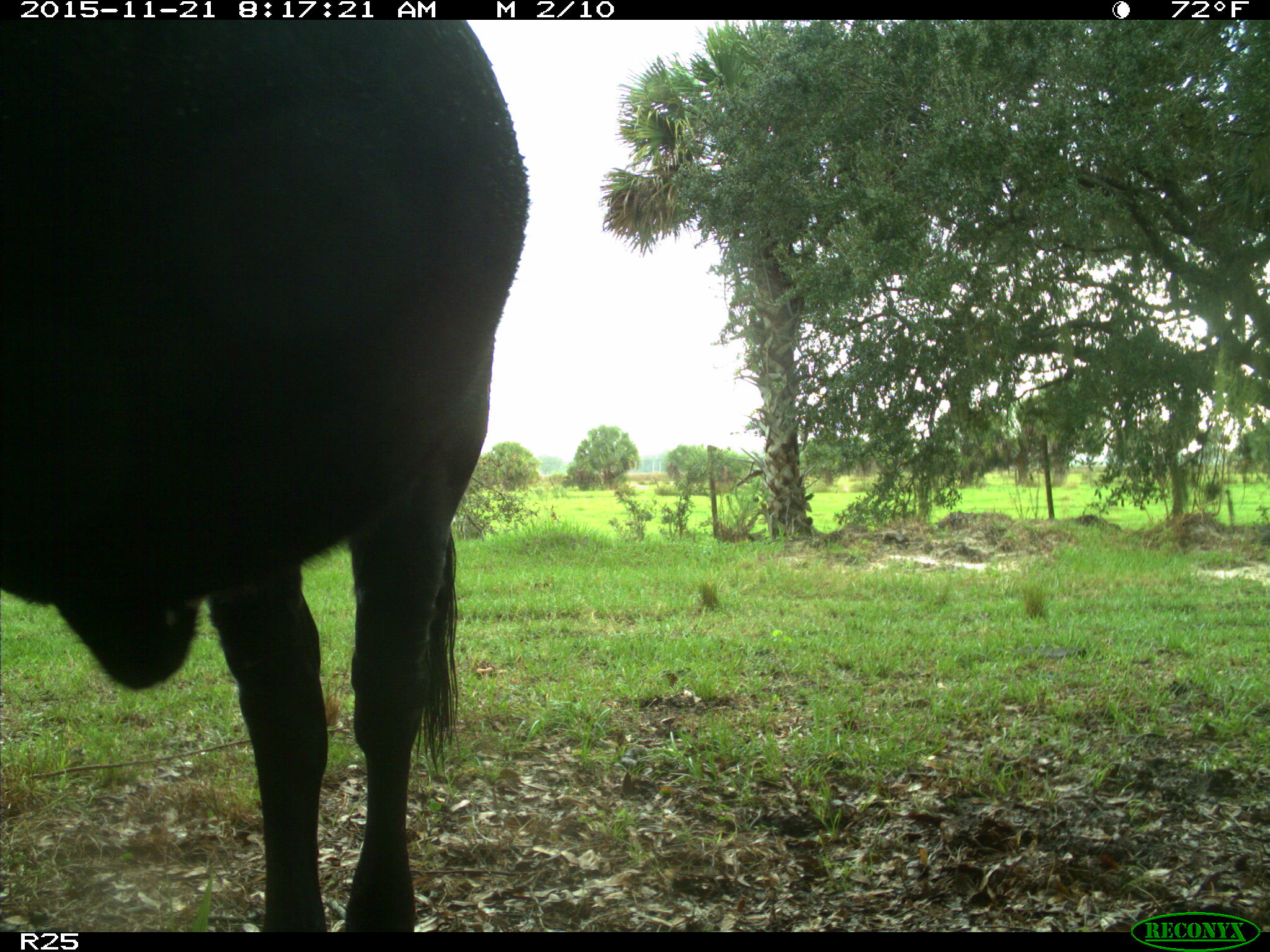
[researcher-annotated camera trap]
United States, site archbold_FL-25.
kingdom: Animalia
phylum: Chordata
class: Mammalia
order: Artiodactyla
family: Bovidae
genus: Bos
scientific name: Bos taurus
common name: domestic cow